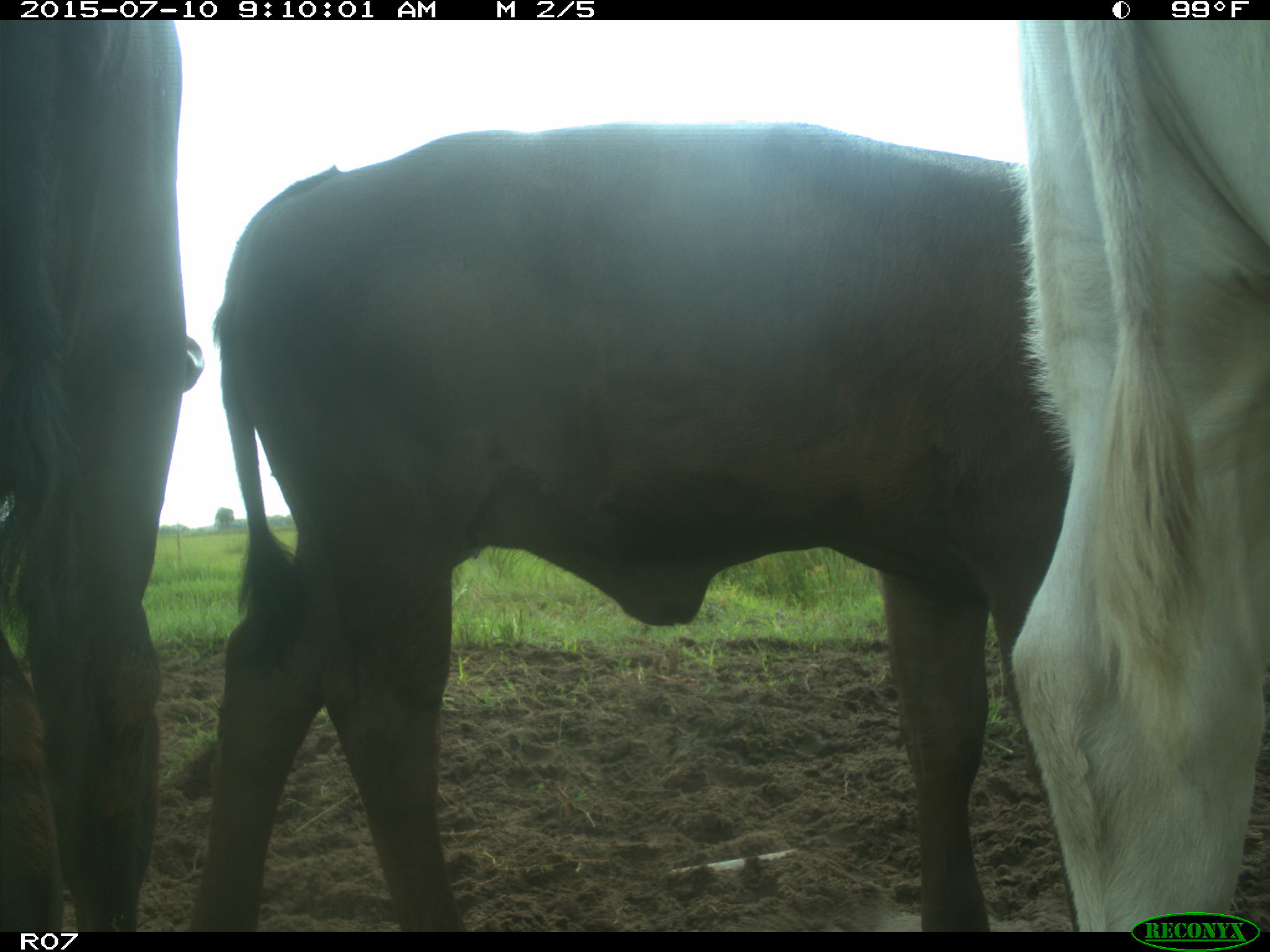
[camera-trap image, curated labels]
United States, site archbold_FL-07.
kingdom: Animalia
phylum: Chordata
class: Mammalia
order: Artiodactyla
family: Bovidae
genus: Bos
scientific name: Bos taurus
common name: domestic cow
Bos taurus (domestic cow).